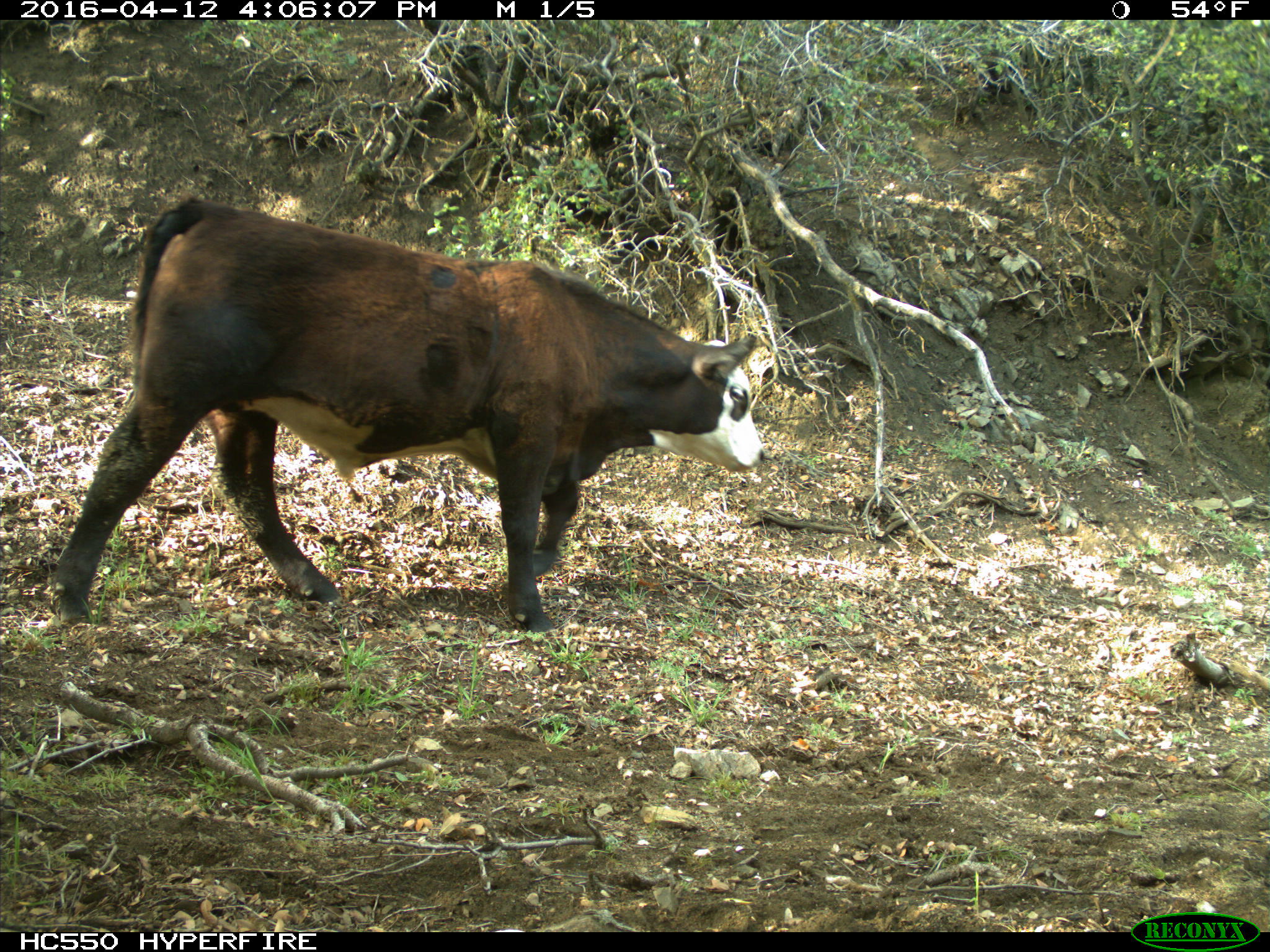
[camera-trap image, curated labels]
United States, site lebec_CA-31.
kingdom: Animalia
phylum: Chordata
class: Mammalia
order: Artiodactyla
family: Bovidae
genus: Bos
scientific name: Bos taurus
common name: domestic cow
Bos taurus (domestic cow).